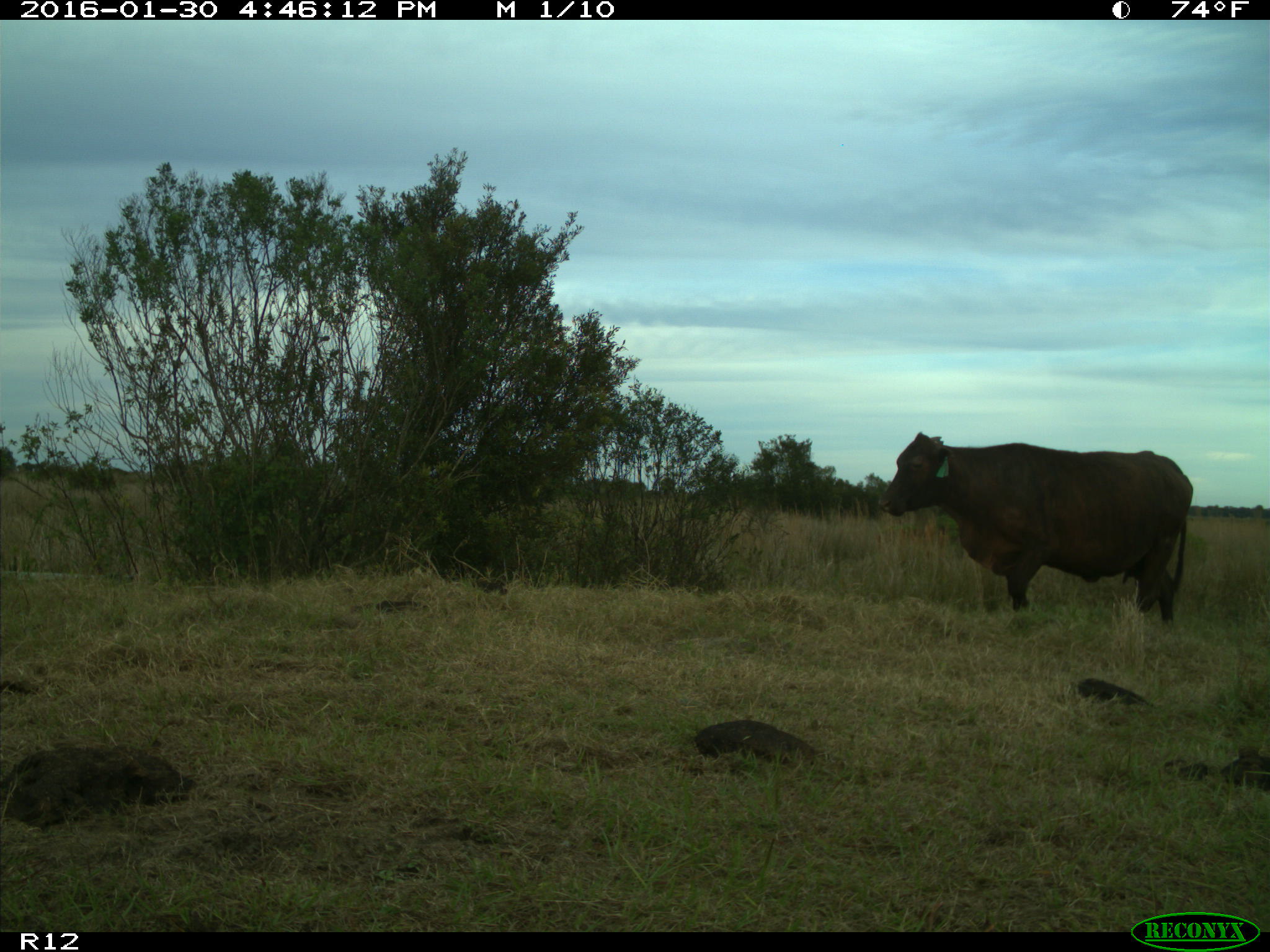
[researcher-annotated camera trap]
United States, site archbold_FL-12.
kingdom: Animalia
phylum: Chordata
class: Mammalia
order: Artiodactyla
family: Bovidae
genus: Bos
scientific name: Bos taurus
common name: domestic cow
Bos taurus (domestic cow).